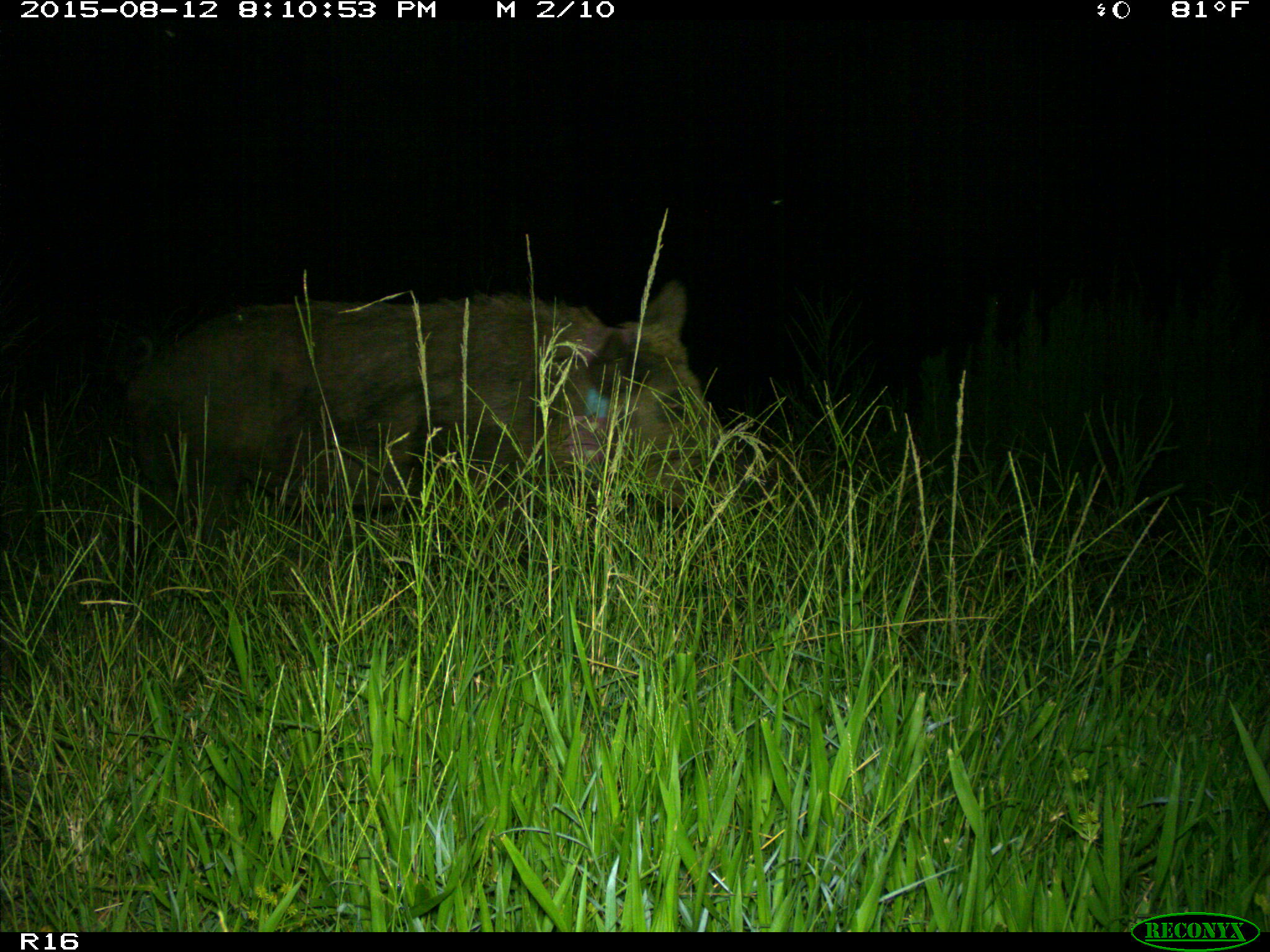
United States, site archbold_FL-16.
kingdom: Animalia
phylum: Chordata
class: Mammalia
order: Artiodactyla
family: Suidae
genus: Sus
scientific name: Sus scrofa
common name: wild boar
Sus scrofa (wild boar).